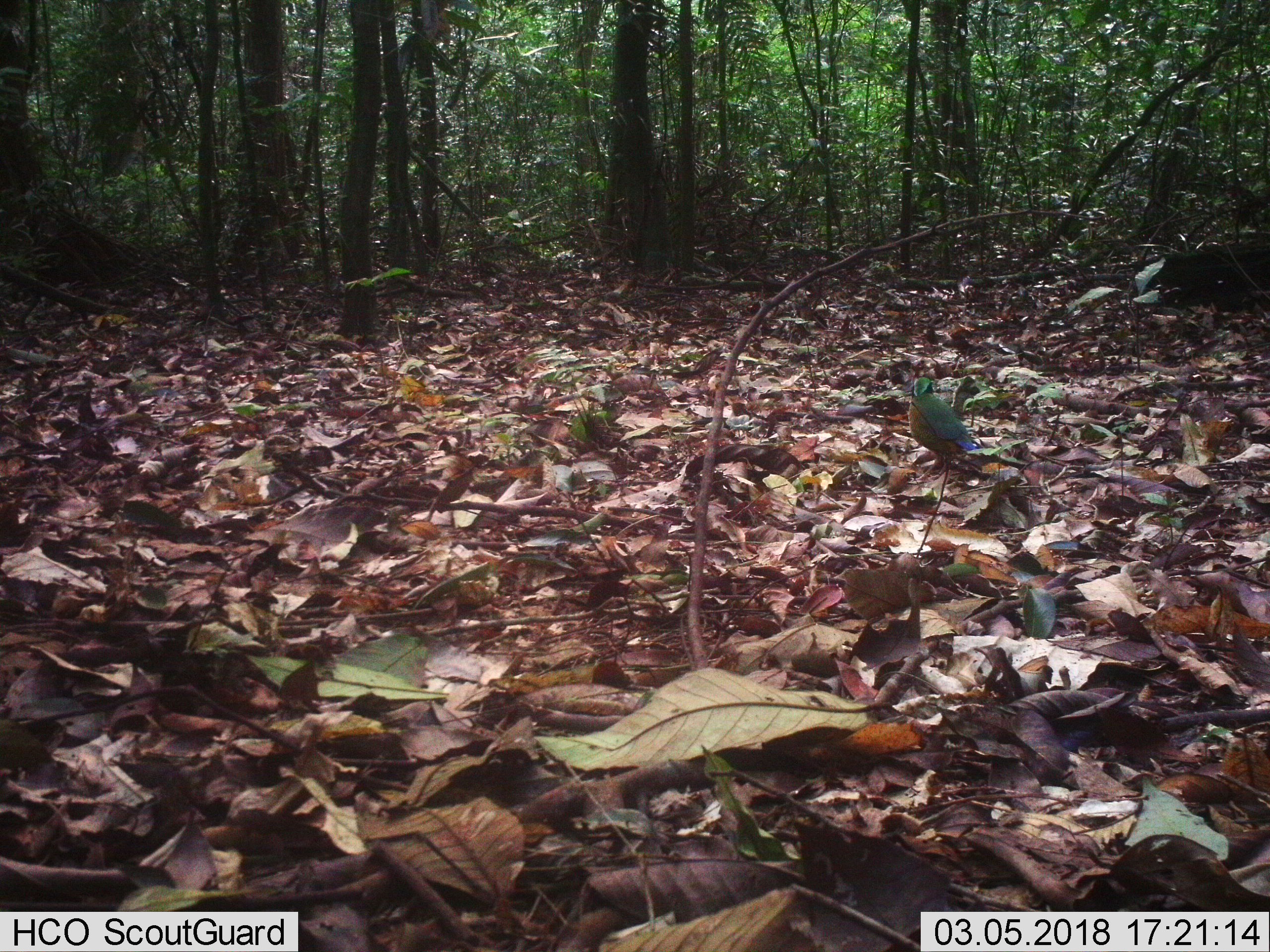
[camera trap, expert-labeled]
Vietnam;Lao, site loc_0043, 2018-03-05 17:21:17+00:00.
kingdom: Animalia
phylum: Chordata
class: Aves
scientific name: Aves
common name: bird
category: unidentified bird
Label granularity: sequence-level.